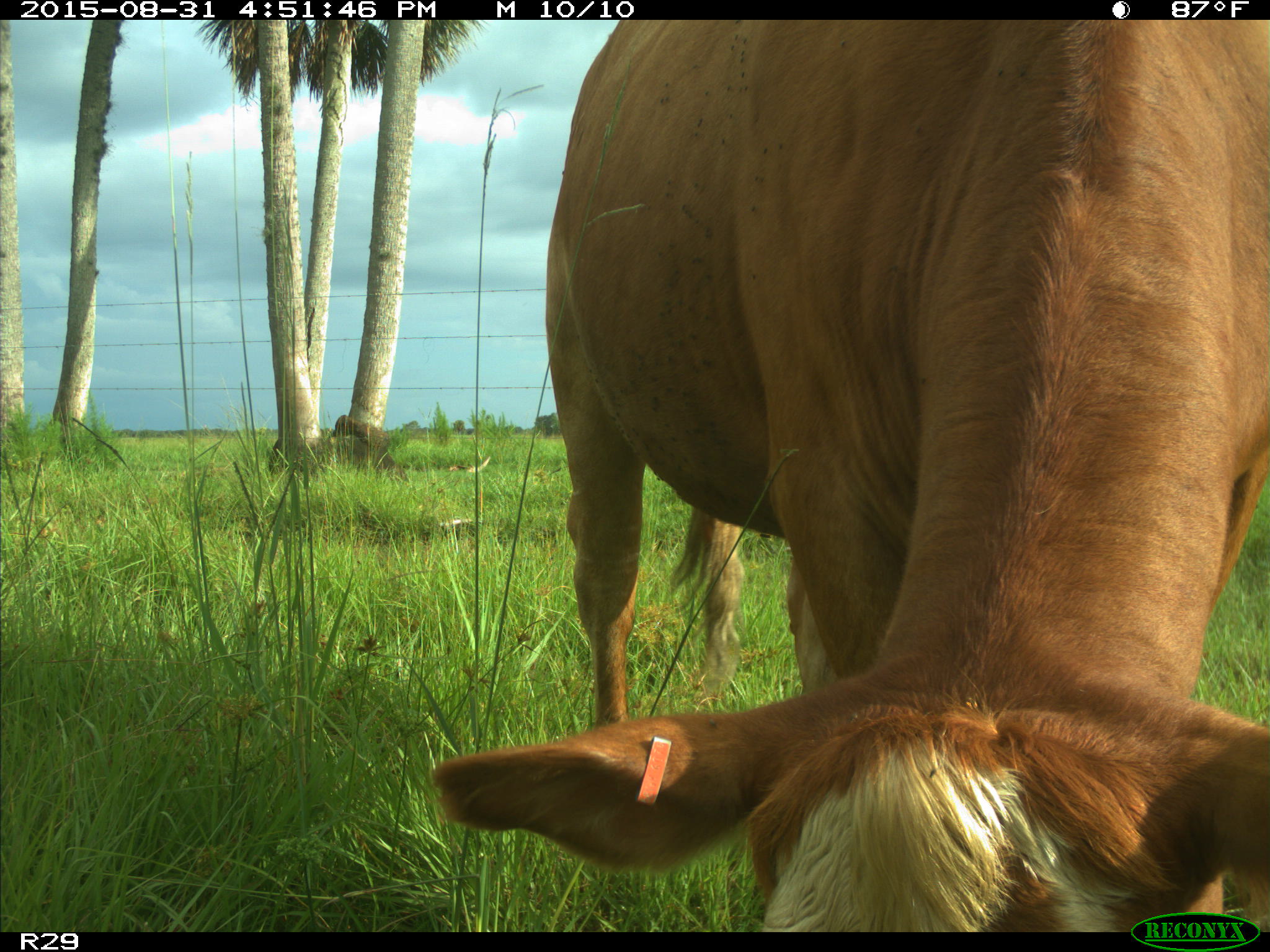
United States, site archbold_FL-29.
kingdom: Animalia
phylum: Chordata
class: Mammalia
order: Artiodactyla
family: Bovidae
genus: Bos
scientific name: Bos taurus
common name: domestic cow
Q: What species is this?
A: Bos taurus (domestic cow).